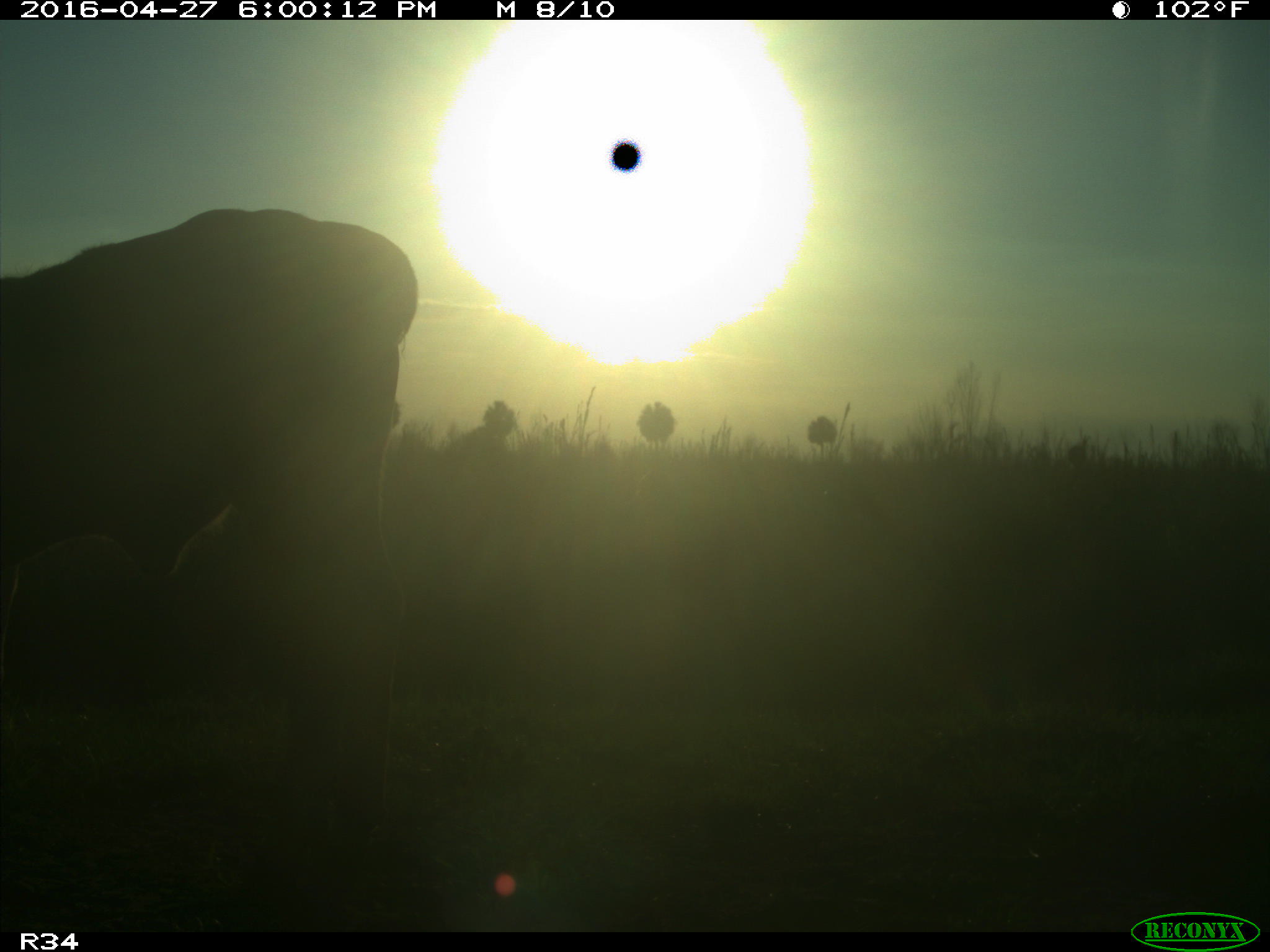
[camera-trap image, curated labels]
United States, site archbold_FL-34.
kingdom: Animalia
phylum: Chordata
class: Mammalia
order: Artiodactyla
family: Bovidae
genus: Bos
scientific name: Bos taurus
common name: domestic cow